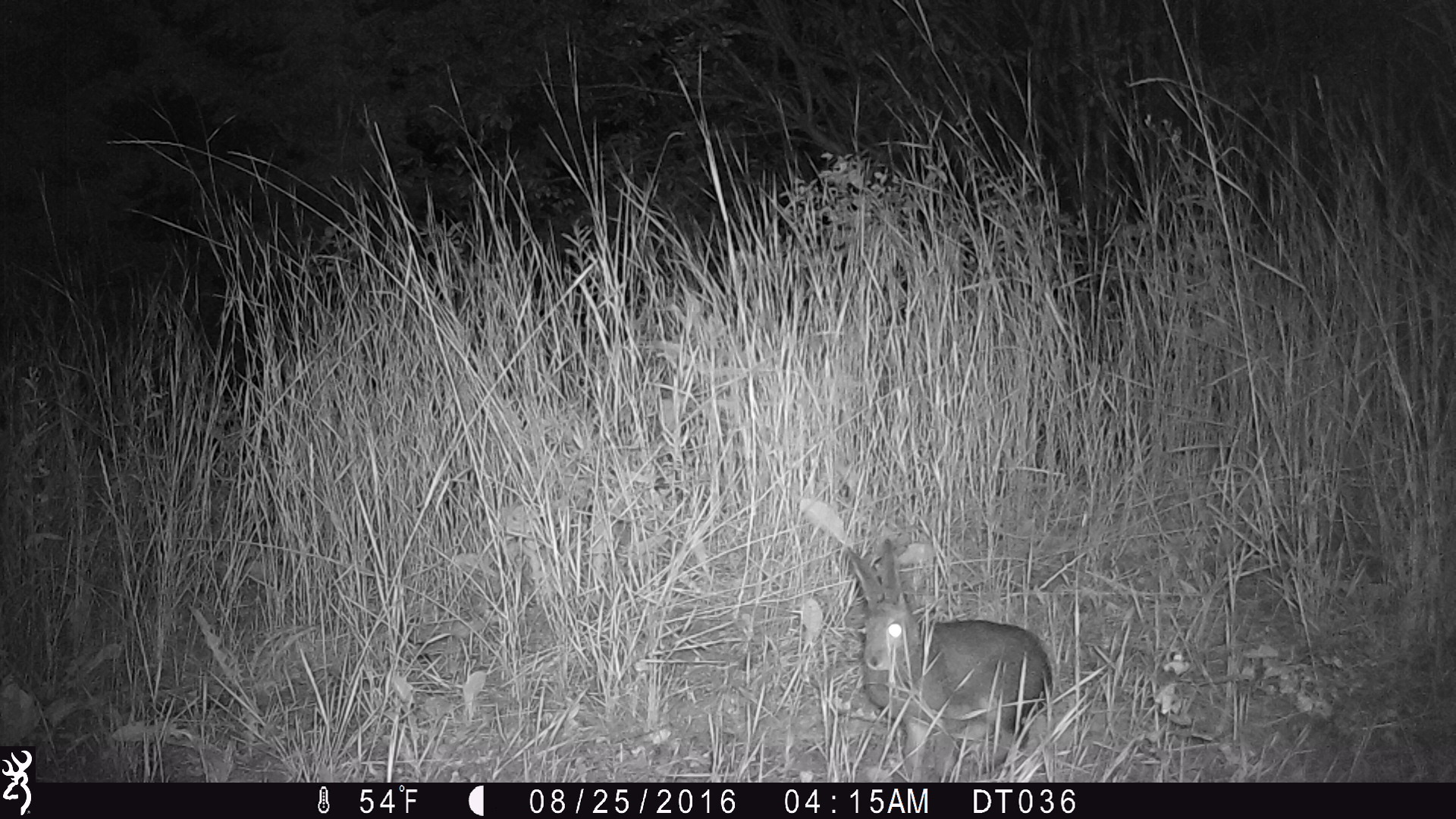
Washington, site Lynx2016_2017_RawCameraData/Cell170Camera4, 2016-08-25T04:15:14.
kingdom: Animalia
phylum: Chordata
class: Mammalia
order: Lagomorpha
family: Leporidae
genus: Lepus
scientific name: Lepus americanus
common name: snowshoe hare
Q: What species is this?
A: Lepus americanus (snowshoe hare).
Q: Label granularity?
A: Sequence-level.